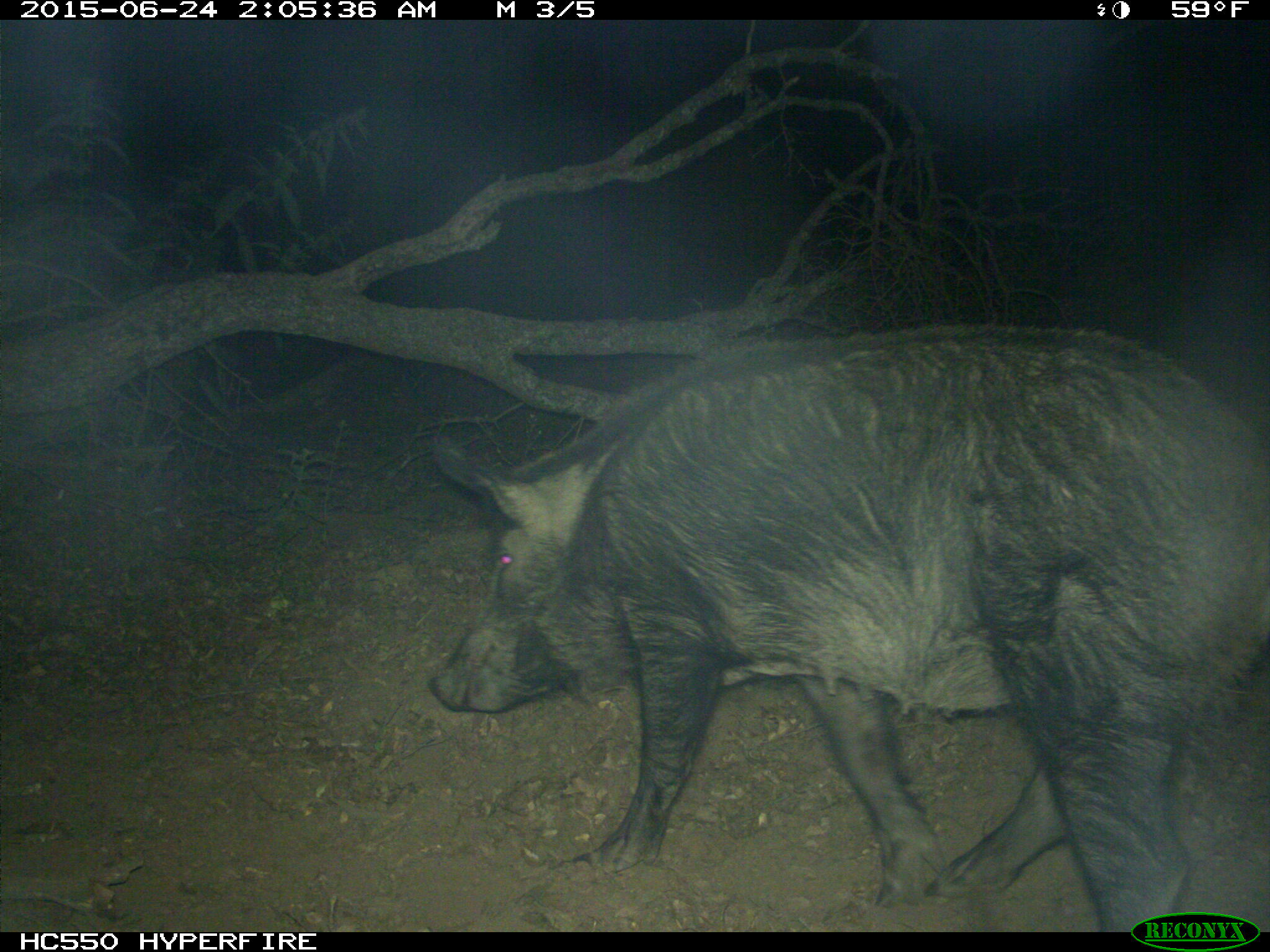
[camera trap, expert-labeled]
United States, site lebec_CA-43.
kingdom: Animalia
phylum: Chordata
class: Mammalia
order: Artiodactyla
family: Suidae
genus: Sus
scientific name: Sus scrofa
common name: wild boar